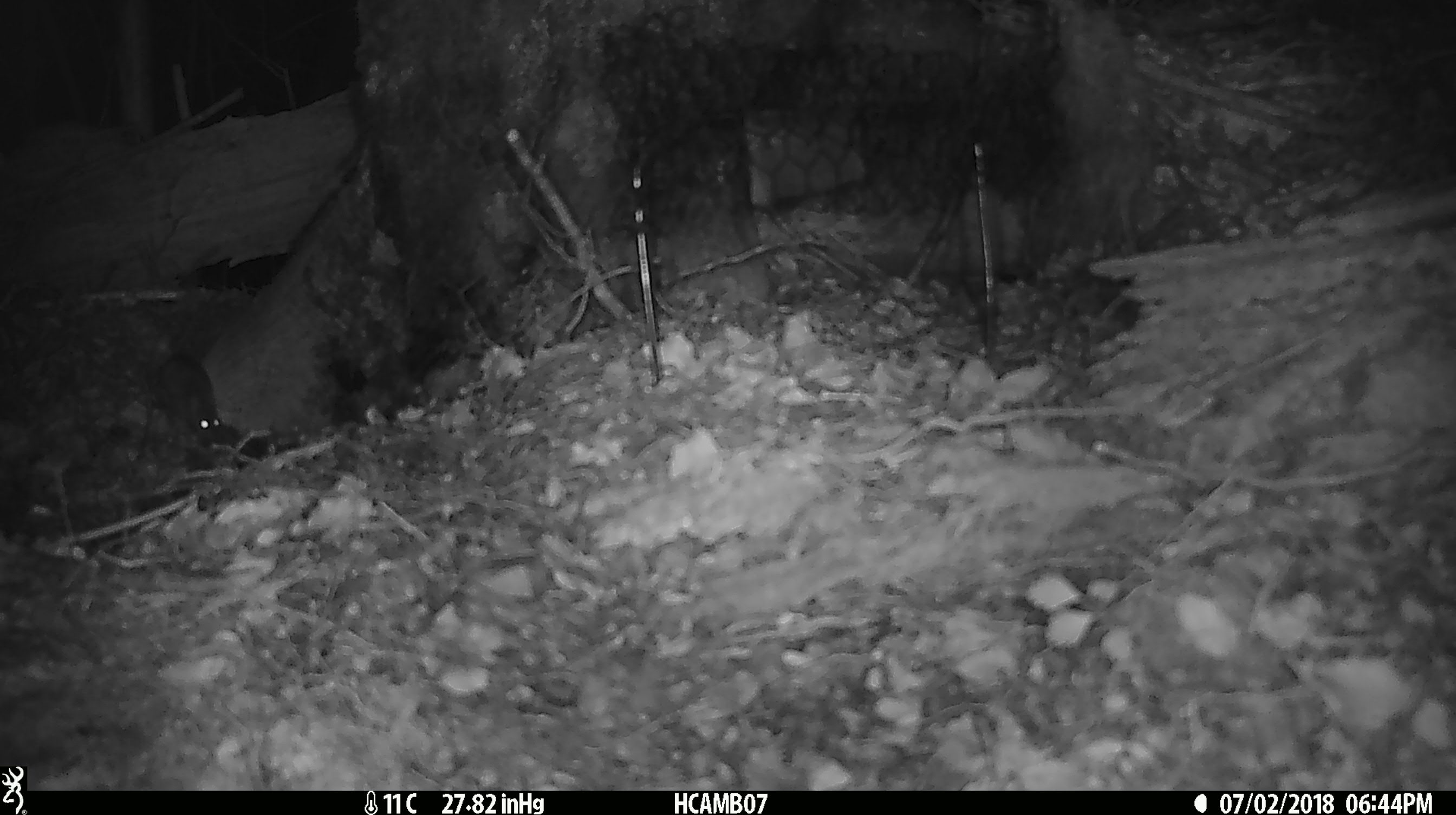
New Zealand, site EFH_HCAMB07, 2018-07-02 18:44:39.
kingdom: Animalia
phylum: Chordata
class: Mammalia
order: Rodentia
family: Muridae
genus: Mus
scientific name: Mus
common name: mouse